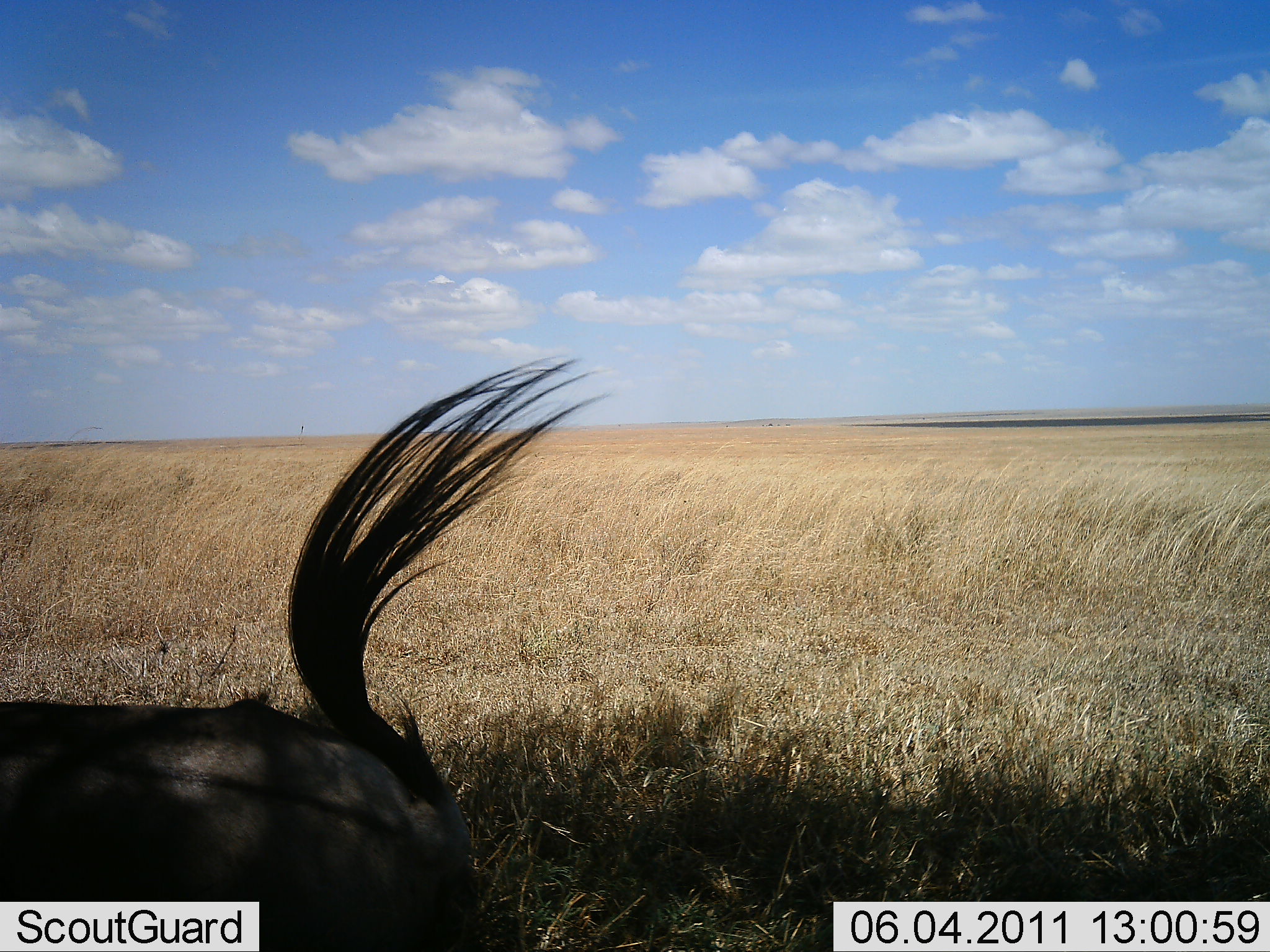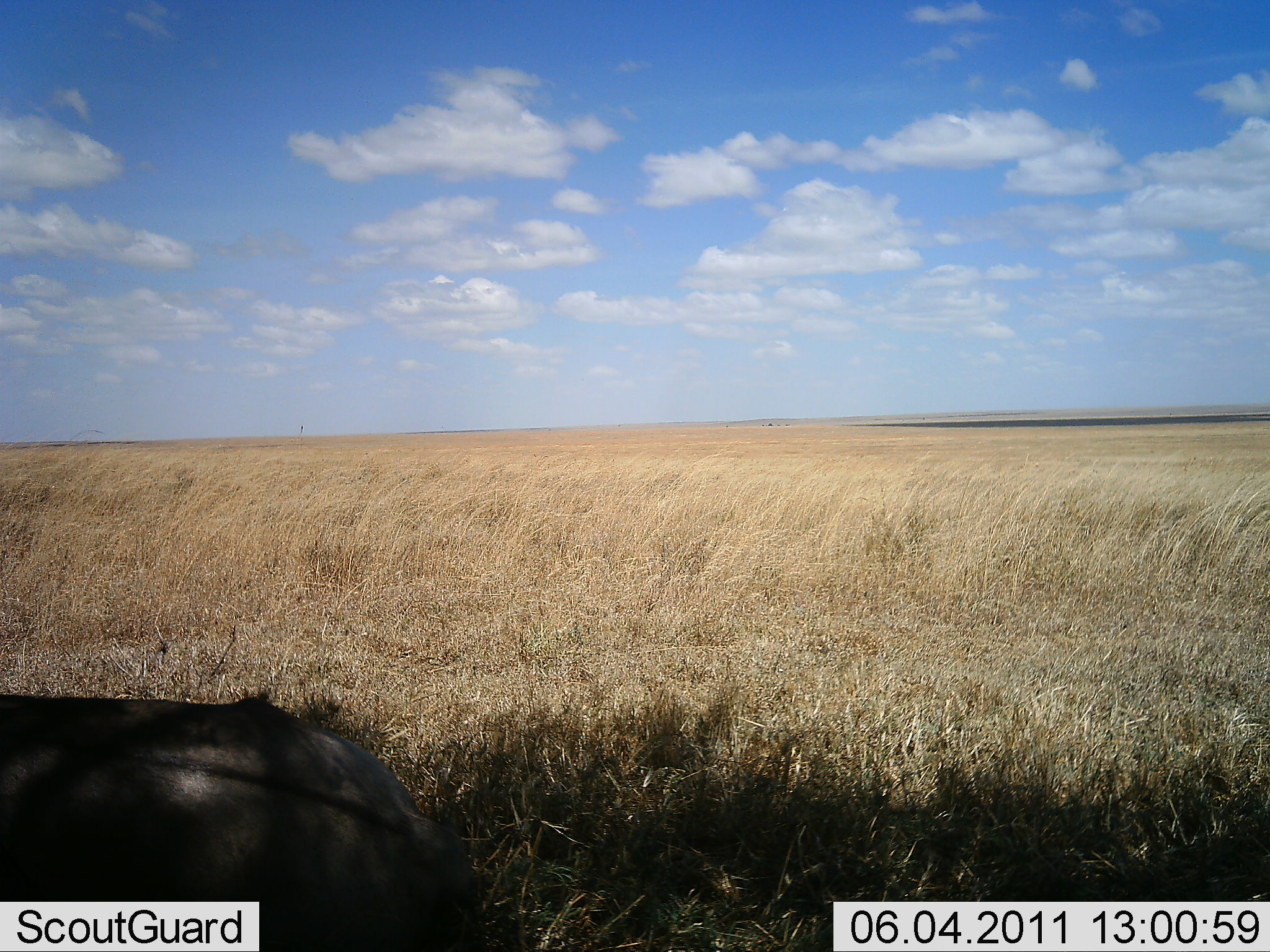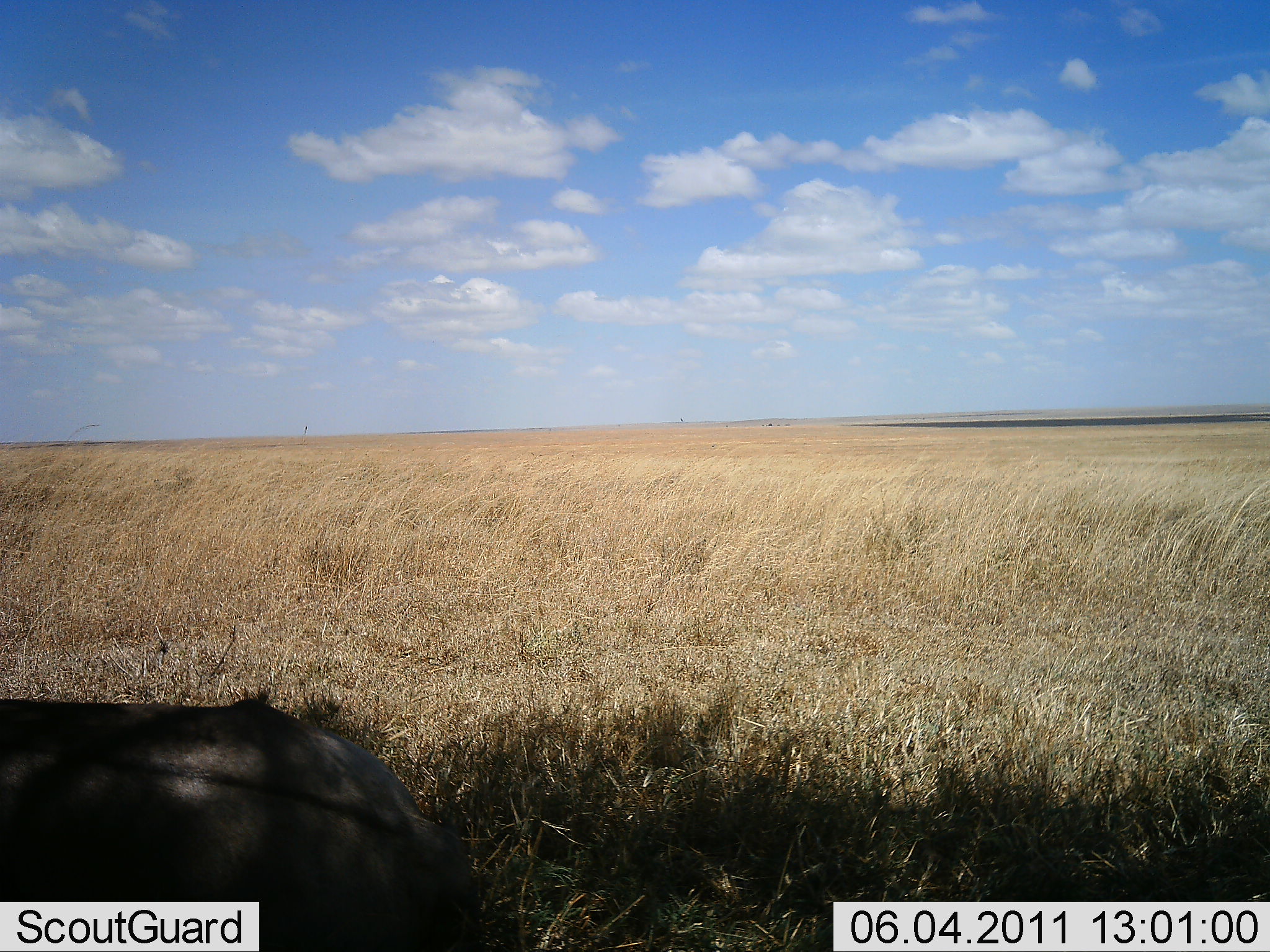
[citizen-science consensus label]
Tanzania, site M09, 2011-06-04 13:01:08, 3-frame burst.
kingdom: Animalia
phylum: Chordata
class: Mammalia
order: Artiodactyla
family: Bovidae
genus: Connochaetes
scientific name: Connochaetes taurinus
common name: blue wildebeest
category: wildebeest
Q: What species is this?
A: Wildebeest (blue wildebeest) (Connochaetes taurinus).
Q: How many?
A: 1.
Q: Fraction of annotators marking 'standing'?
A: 45%.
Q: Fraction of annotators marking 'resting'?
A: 36%.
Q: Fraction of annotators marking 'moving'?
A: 9%.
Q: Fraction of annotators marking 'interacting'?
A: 0%.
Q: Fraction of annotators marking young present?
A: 0%.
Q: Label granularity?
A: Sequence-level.